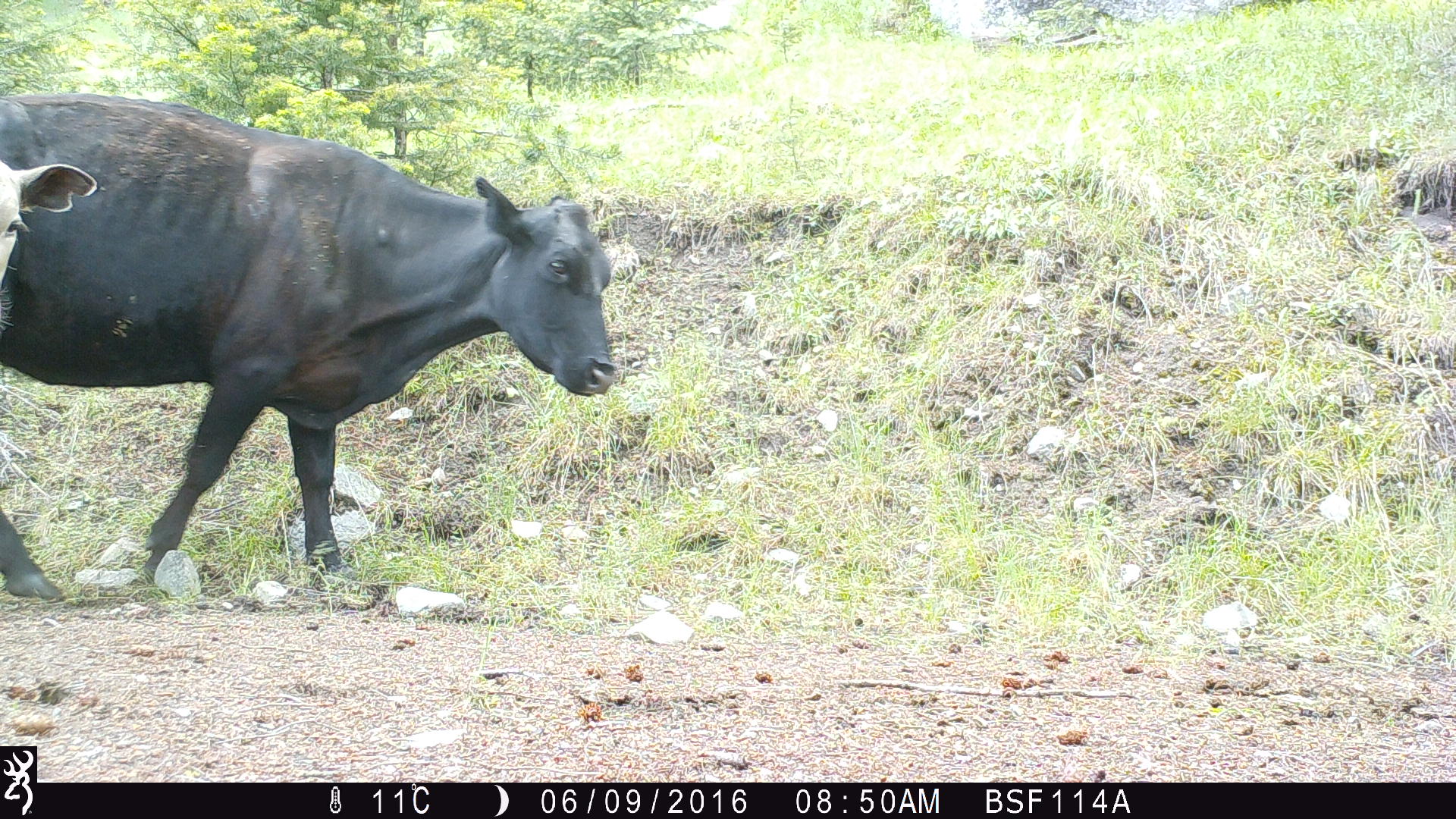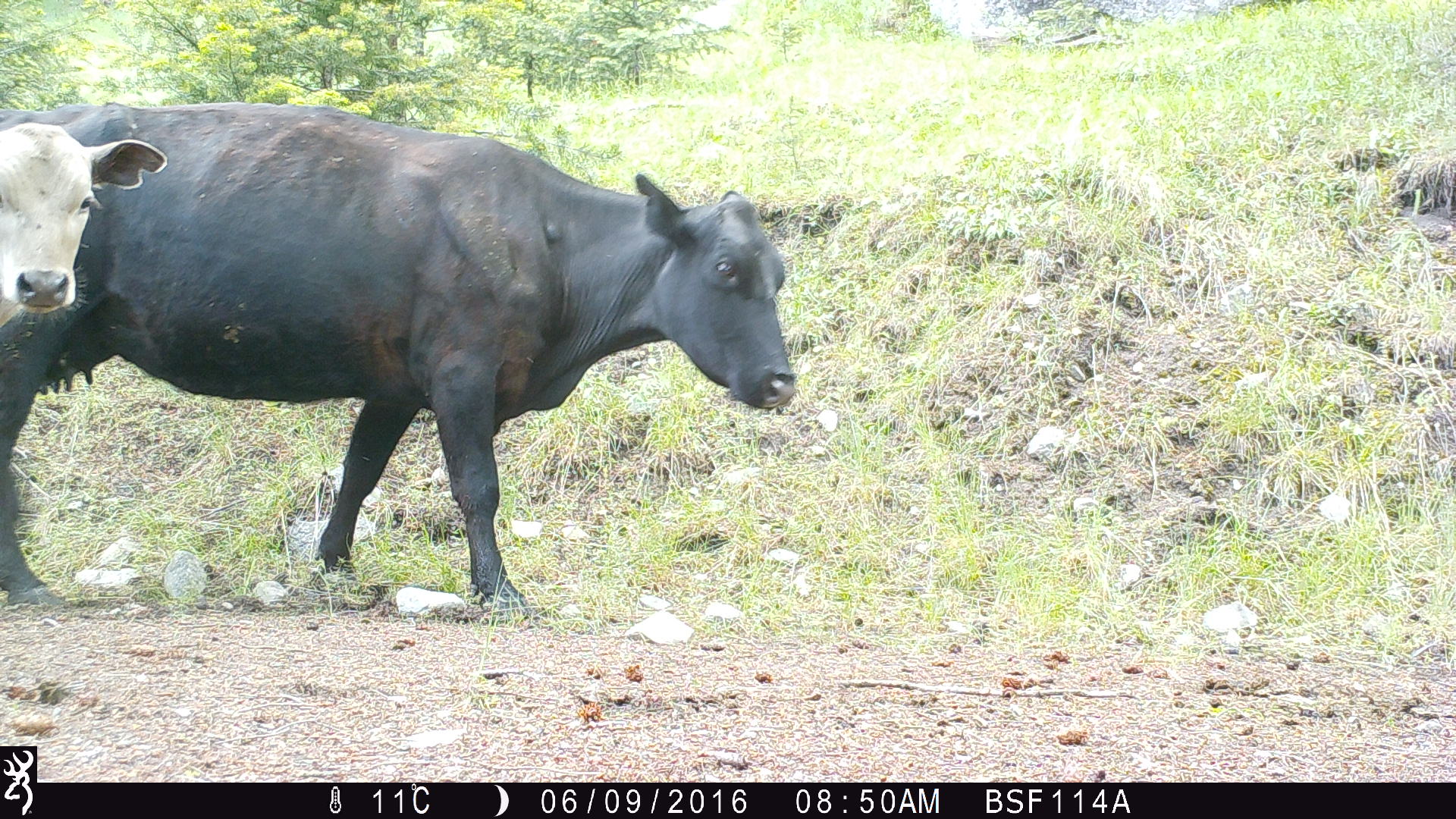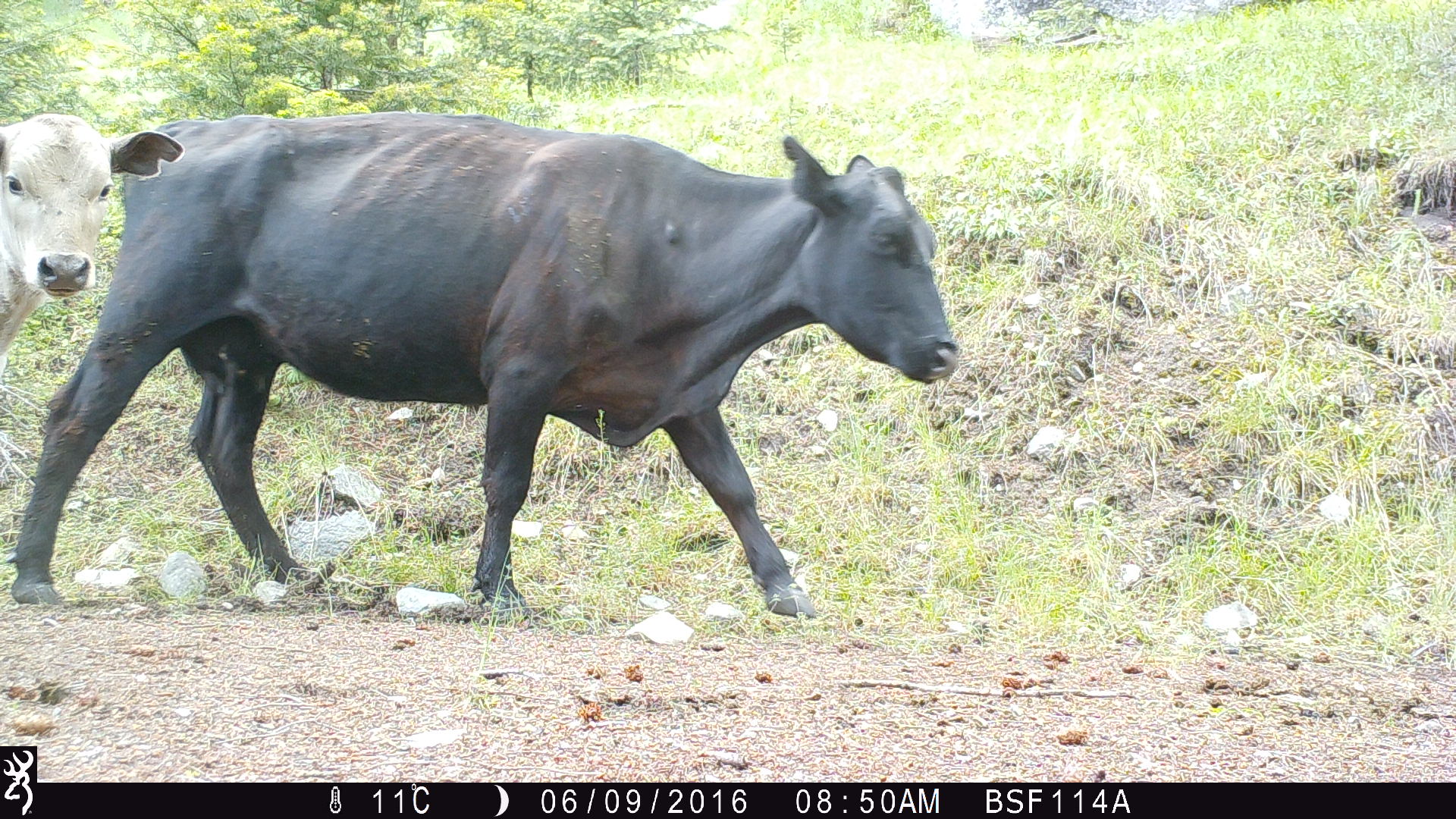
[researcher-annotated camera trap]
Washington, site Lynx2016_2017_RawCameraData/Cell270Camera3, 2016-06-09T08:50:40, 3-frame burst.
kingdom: Animalia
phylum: Chordata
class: Mammalia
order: Artiodactyla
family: Bovidae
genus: Bos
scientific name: Bos taurus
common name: domestic cattle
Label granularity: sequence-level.